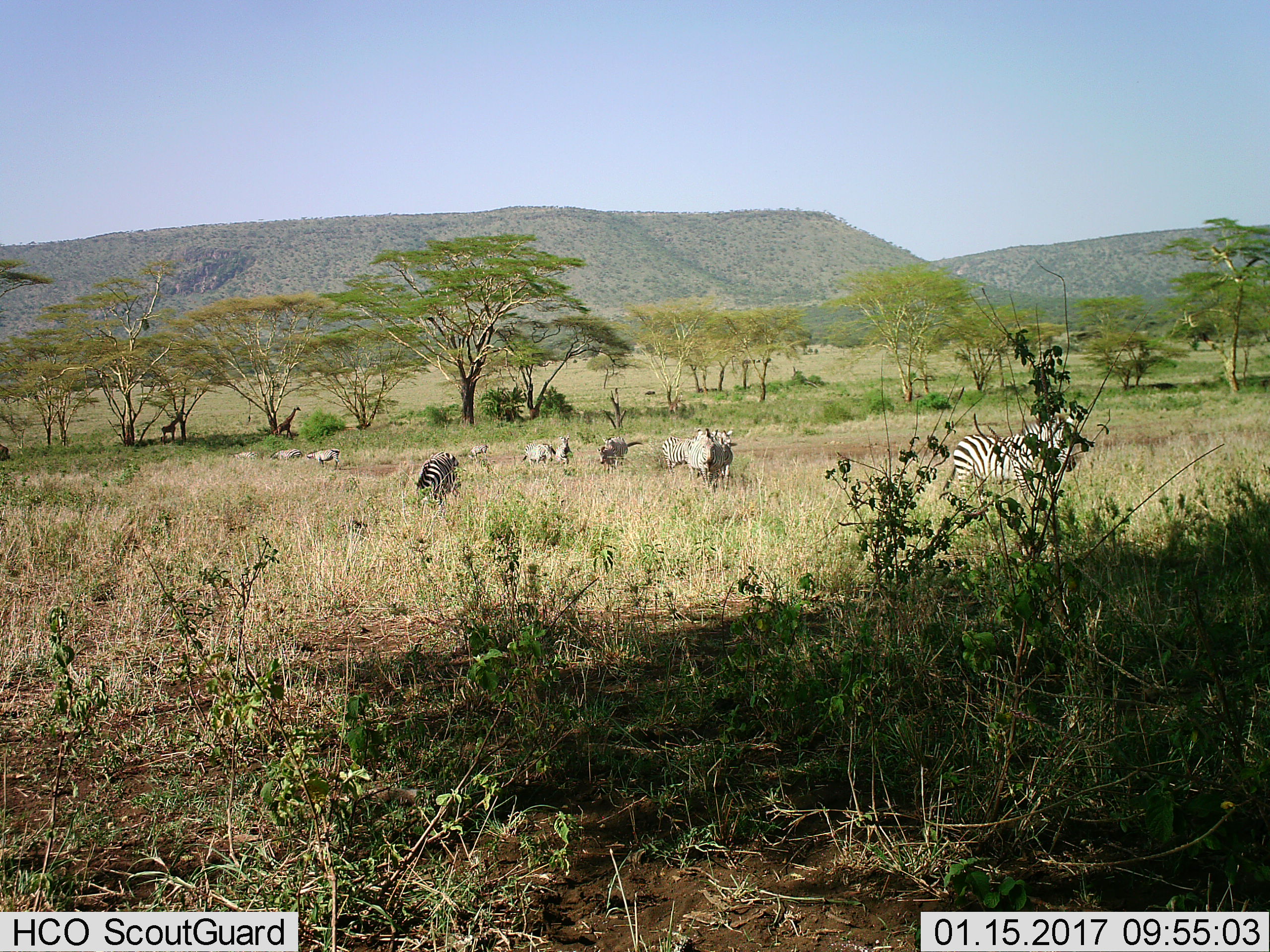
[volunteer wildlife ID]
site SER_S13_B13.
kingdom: Animalia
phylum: Chordata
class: Mammalia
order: Perissodactyla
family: Equidae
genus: Equus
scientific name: Equus quagga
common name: plains zebra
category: zebraplains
Zebraplains (plains zebra) (Equus quagga), count 11-50. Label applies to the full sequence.